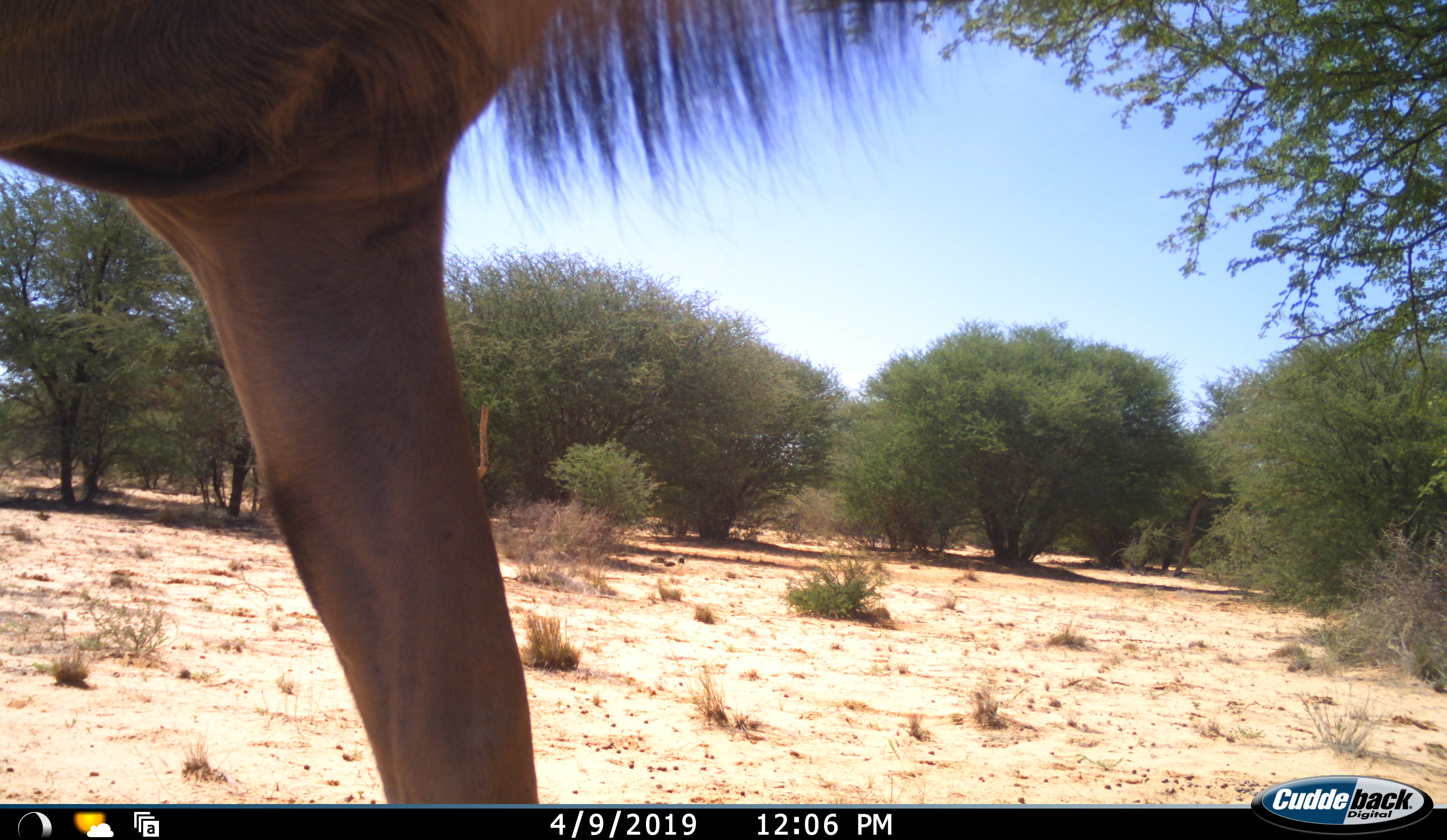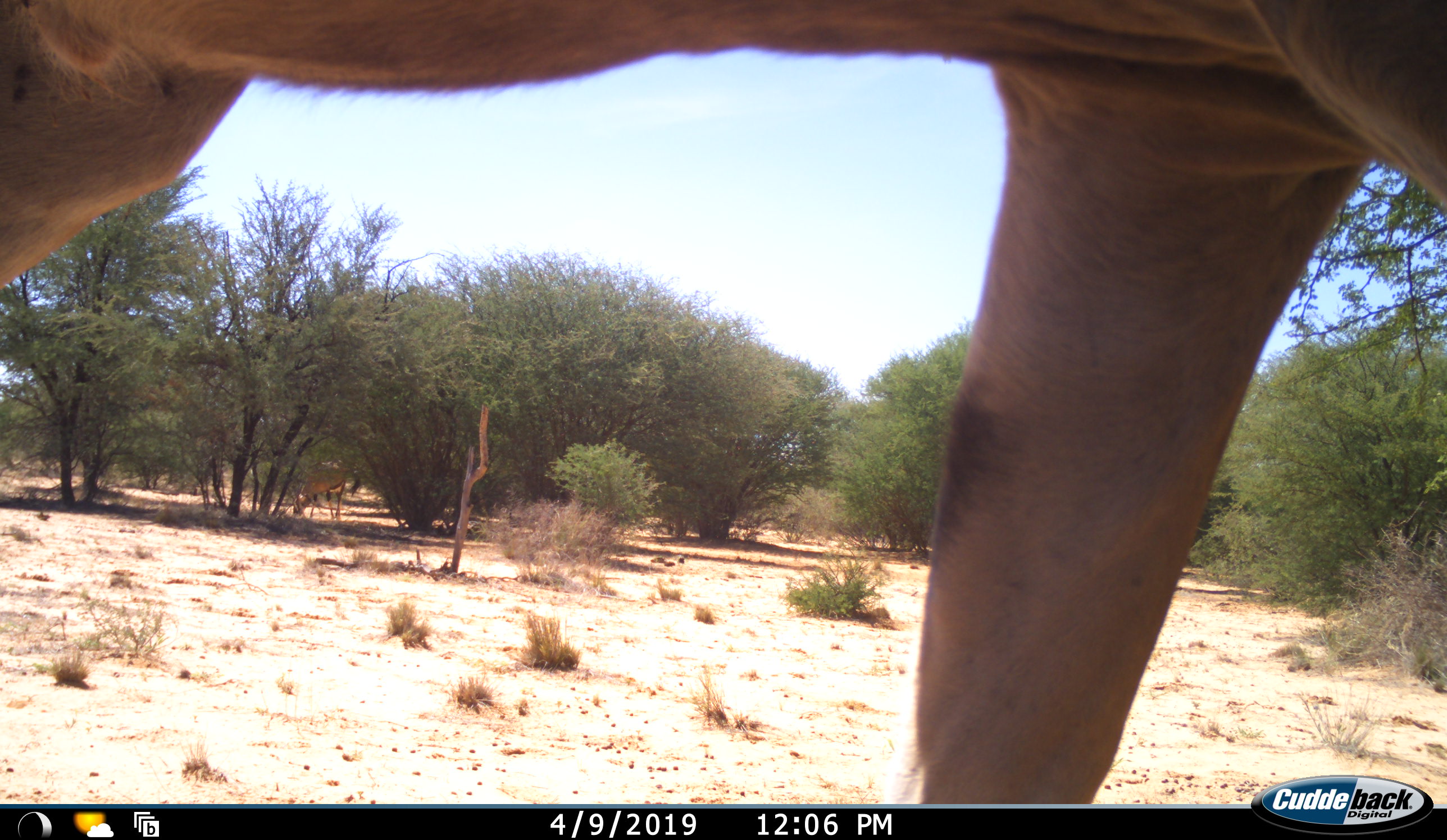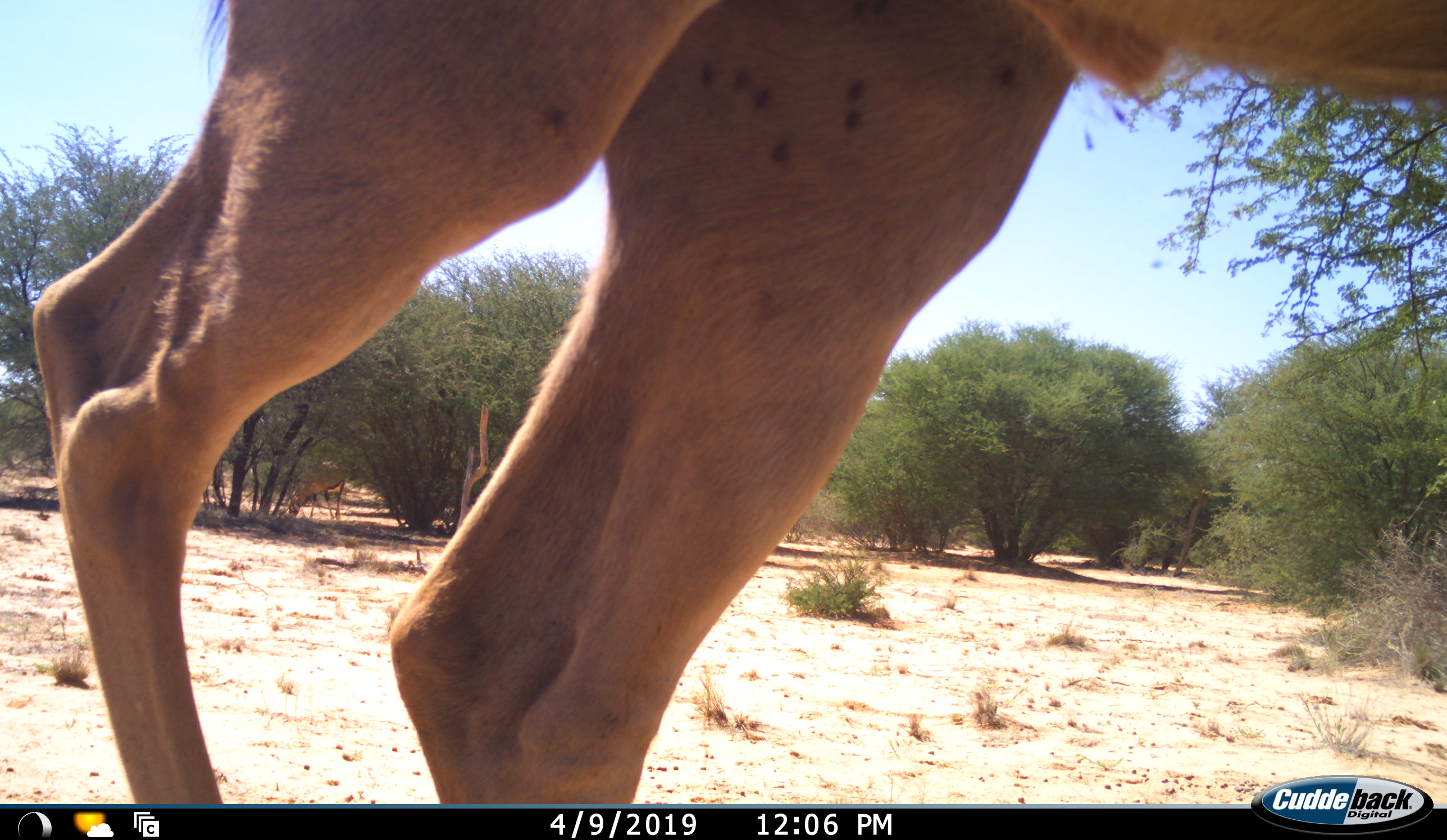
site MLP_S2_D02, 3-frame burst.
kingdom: Animalia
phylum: Chordata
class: Mammalia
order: Artiodactyla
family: Bovidae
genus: Tragelaphus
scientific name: Tragelaphus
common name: kudu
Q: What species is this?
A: Kudu (Tragelaphus).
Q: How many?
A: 1.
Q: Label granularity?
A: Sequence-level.